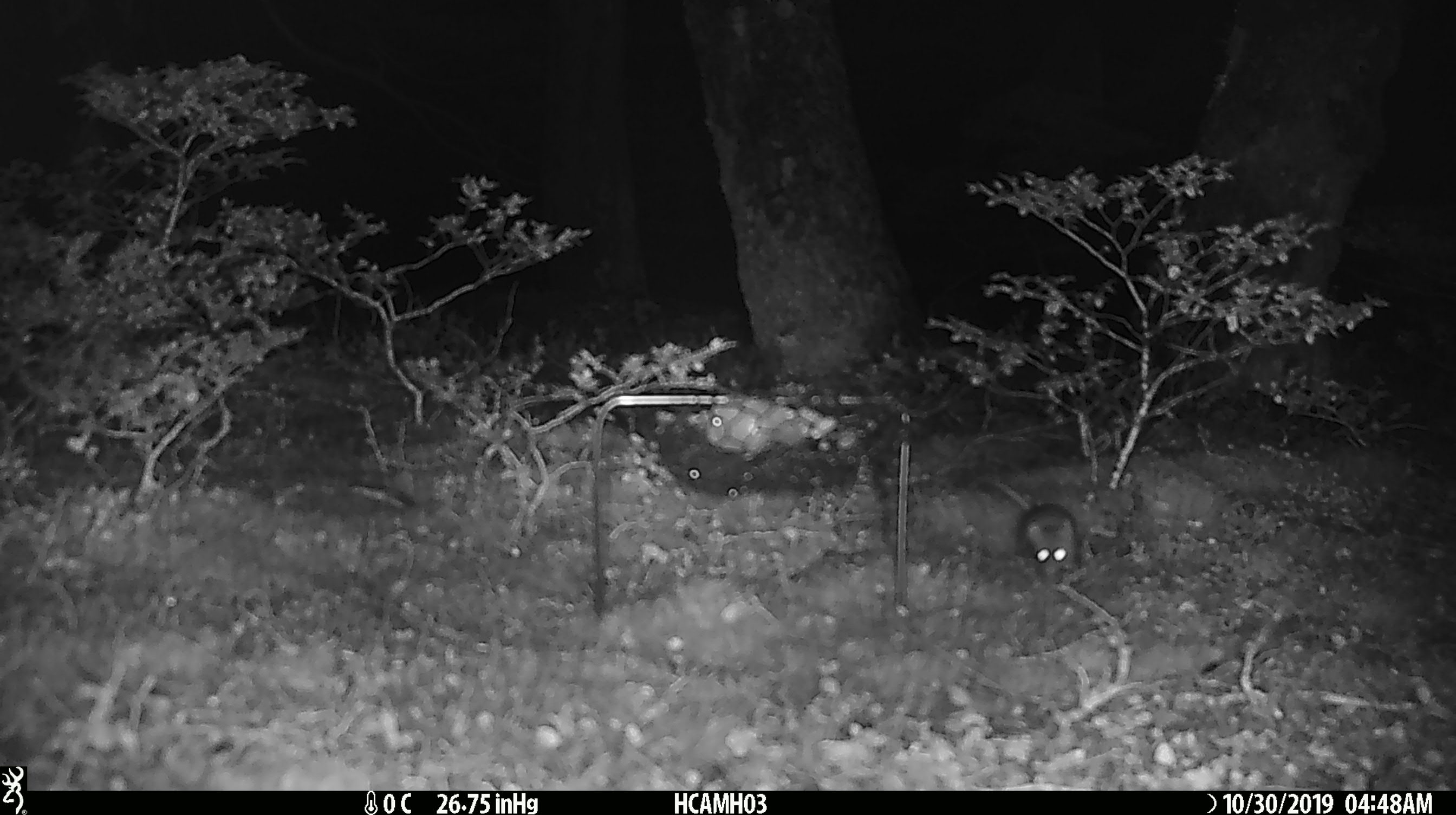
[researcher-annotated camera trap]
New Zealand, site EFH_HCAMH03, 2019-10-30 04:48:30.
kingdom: Animalia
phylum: Chordata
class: Mammalia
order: Rodentia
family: Muridae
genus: Mus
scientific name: Mus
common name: mouse